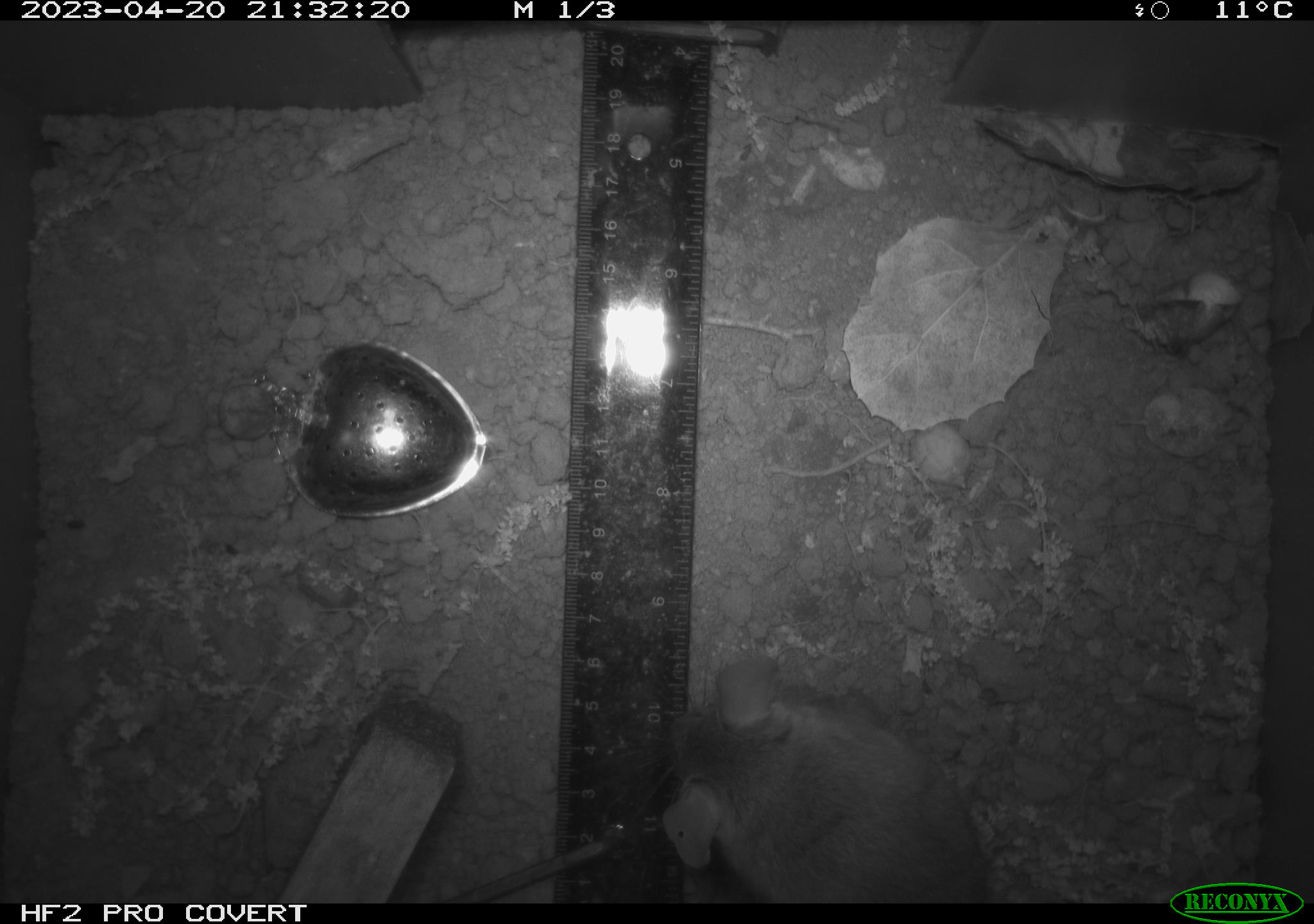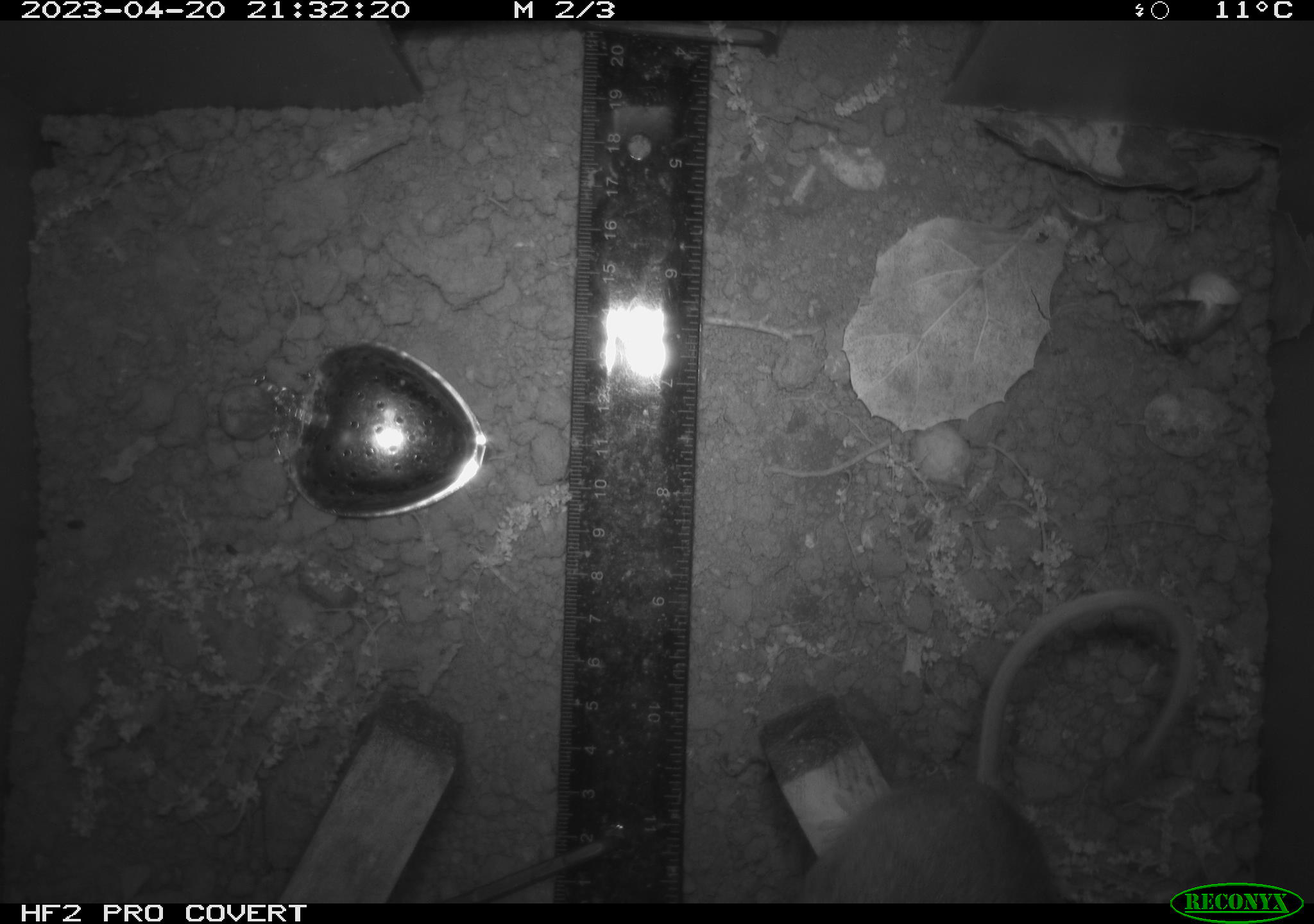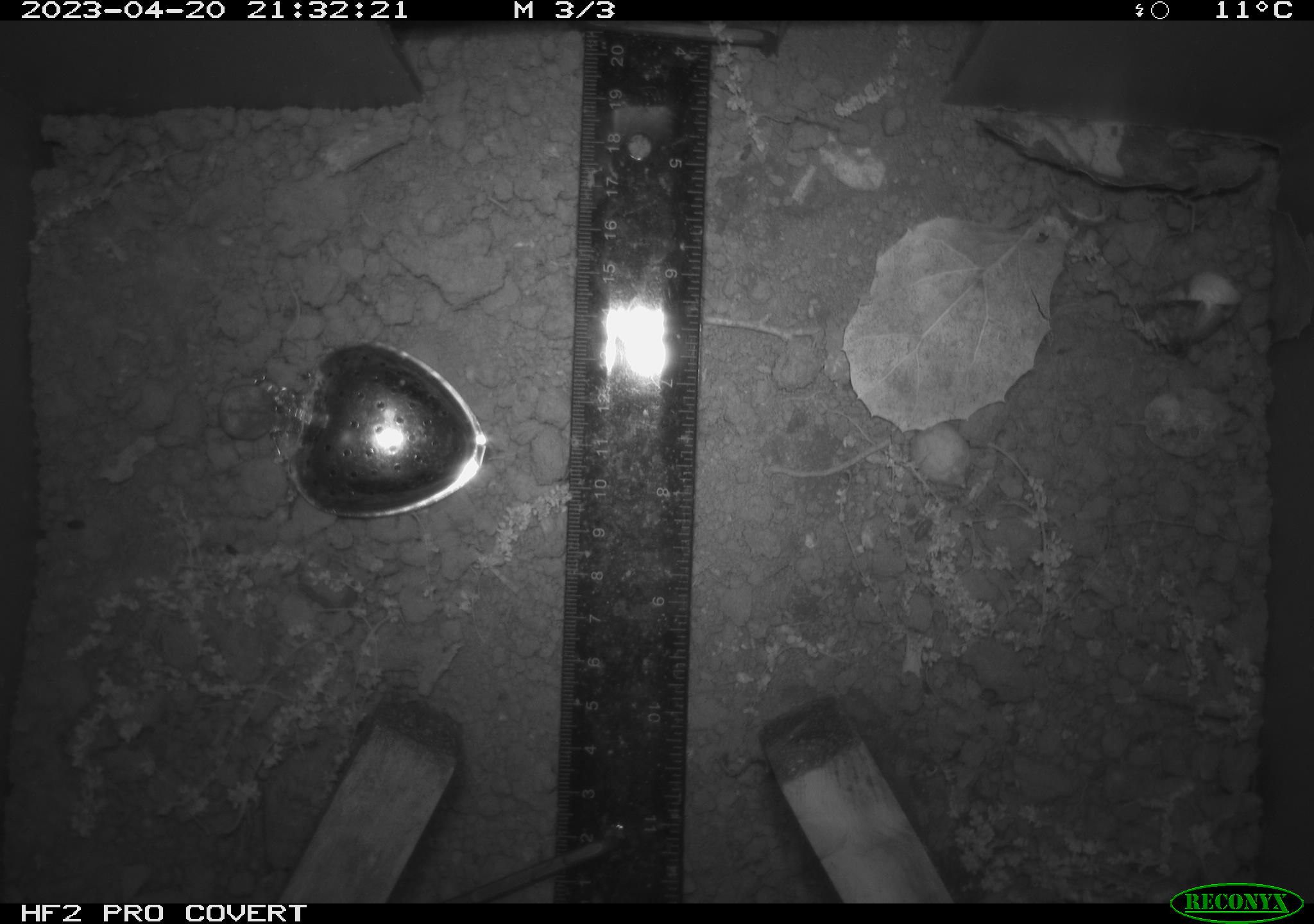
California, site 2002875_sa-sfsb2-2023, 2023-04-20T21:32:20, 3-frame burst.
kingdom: Animalia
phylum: Chordata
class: Mammalia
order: Rodentia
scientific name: Rodentia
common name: mouse species